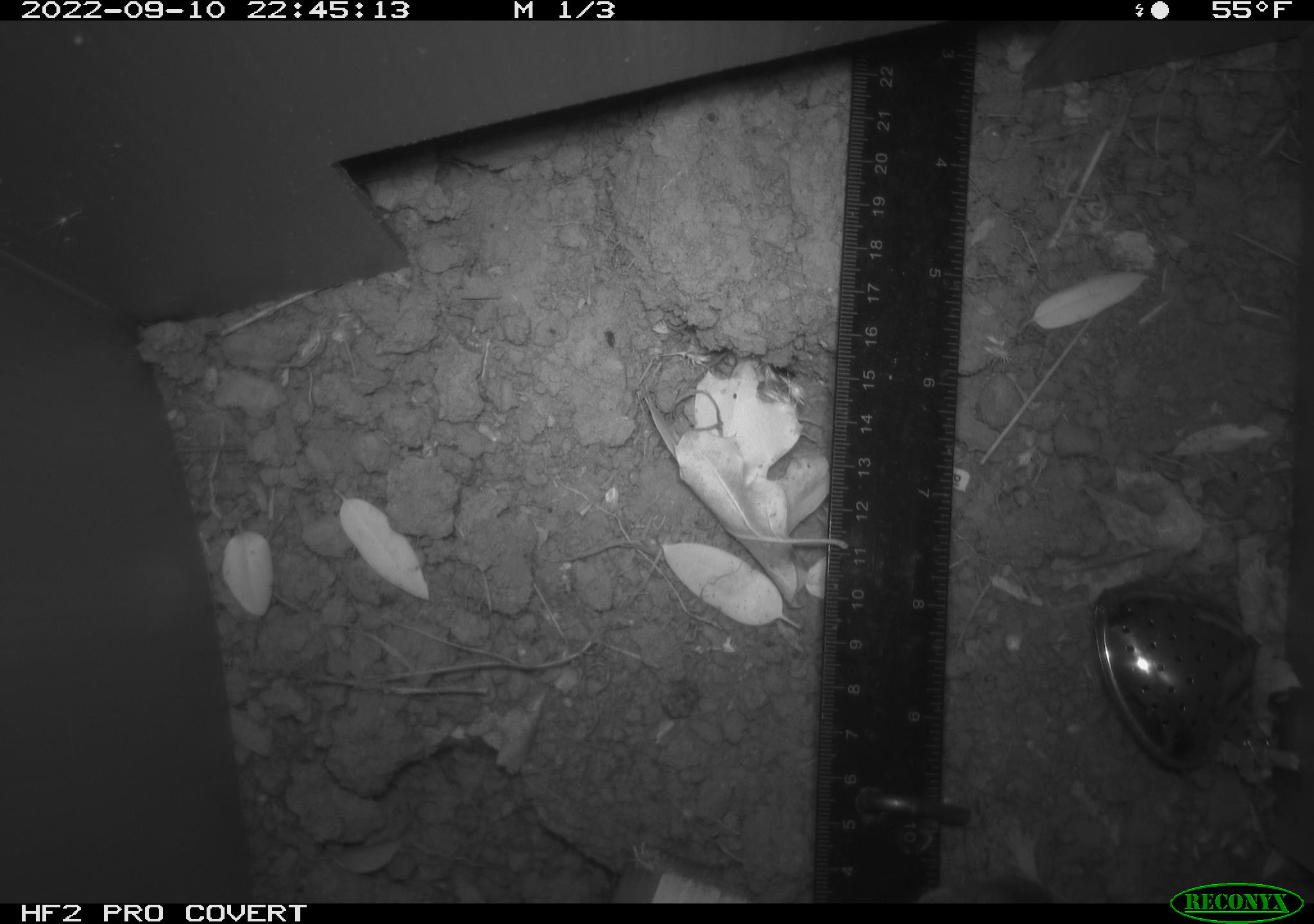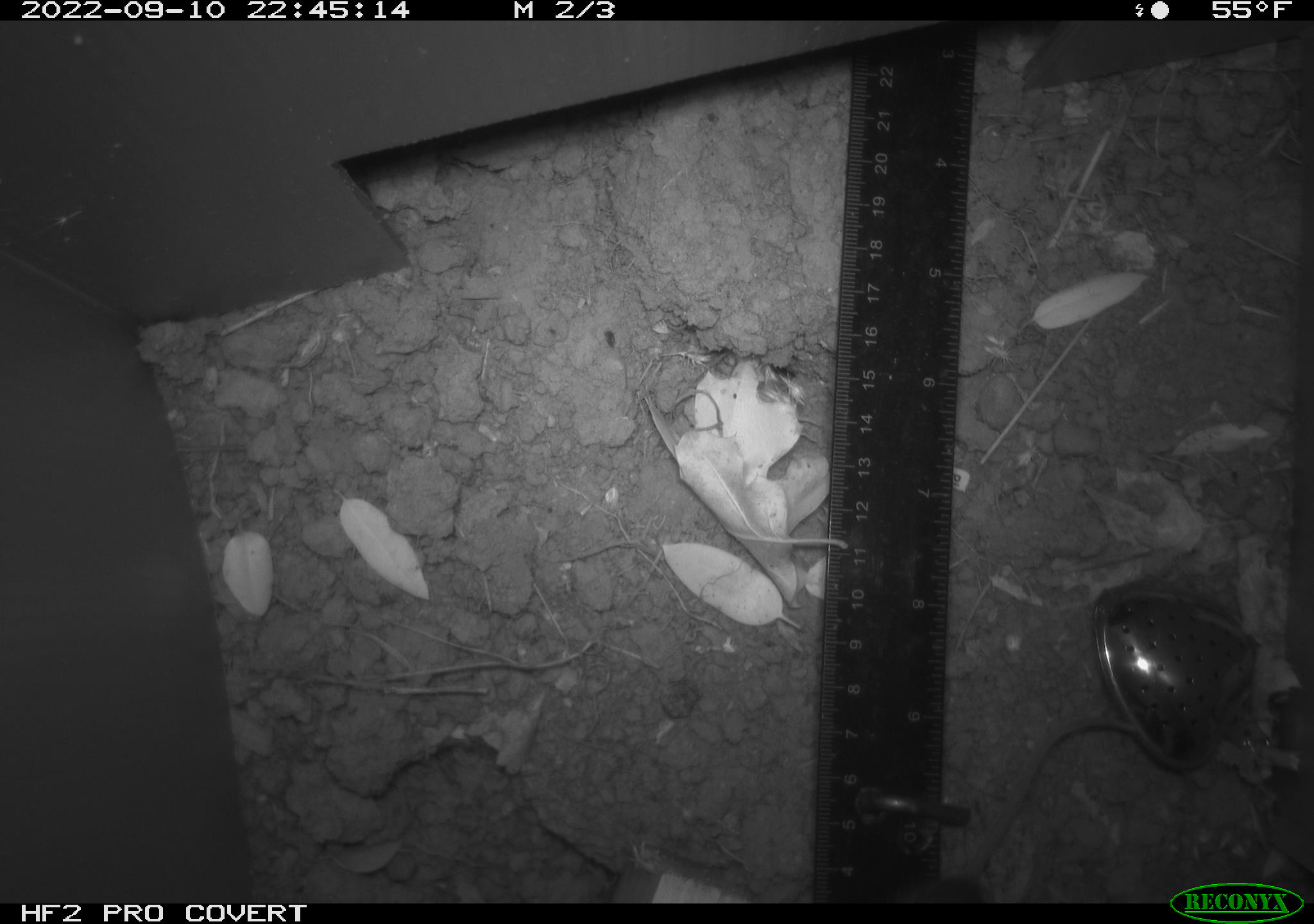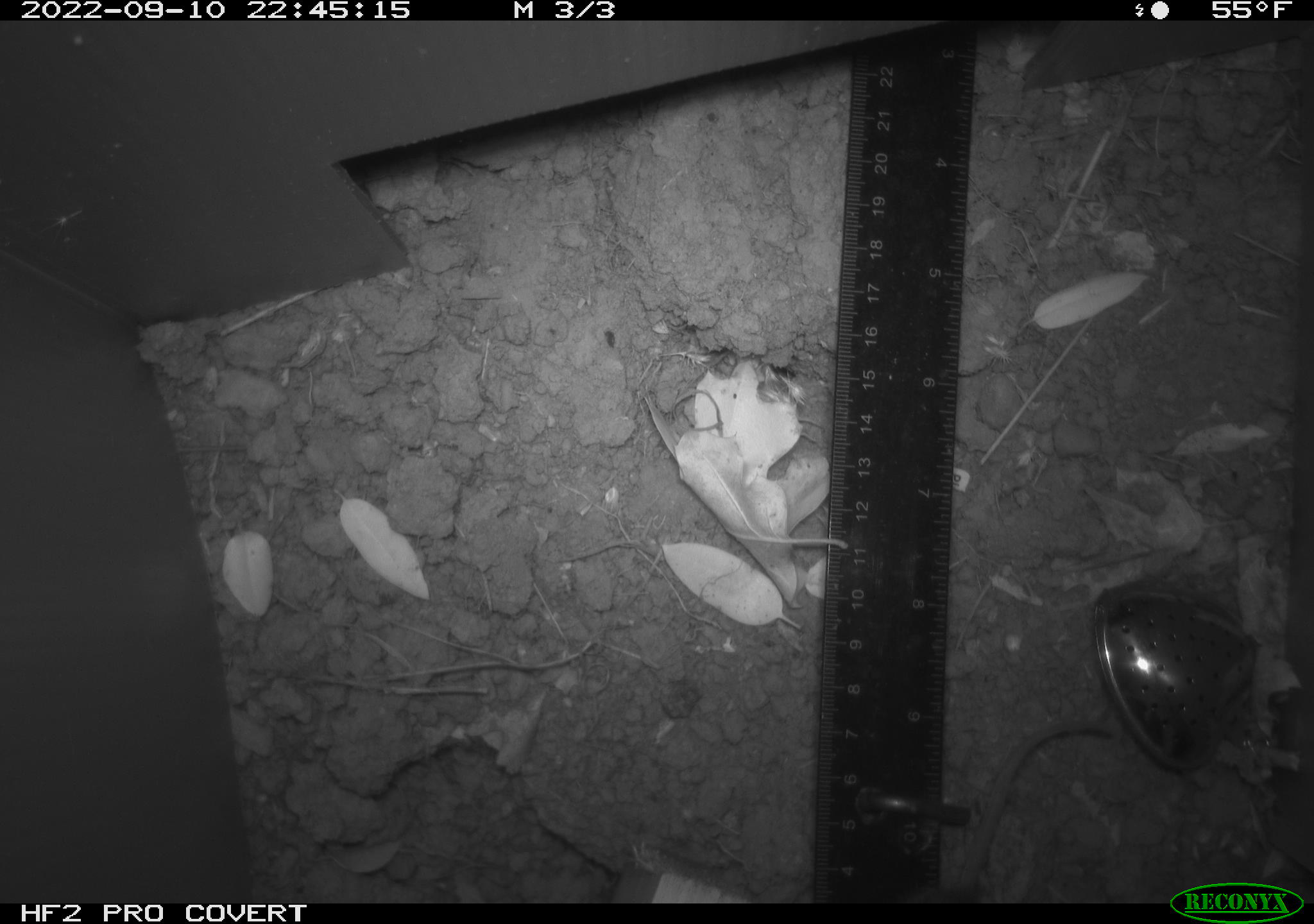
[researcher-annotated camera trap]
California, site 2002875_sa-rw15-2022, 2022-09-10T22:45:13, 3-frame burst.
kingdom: Animalia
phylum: Chordata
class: Mammalia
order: Rodentia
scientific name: Rodentia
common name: mouse species